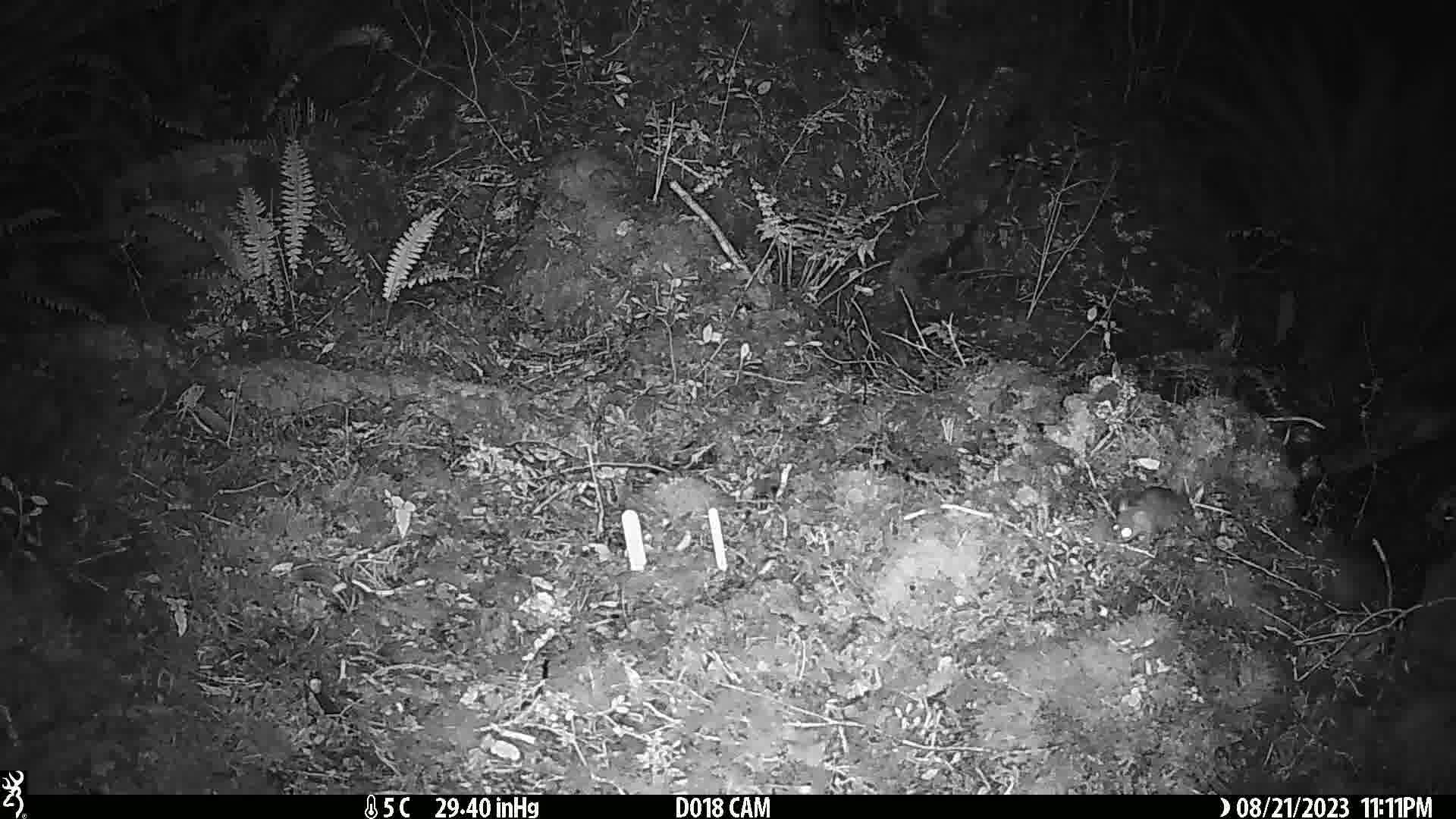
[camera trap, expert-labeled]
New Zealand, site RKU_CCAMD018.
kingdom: Animalia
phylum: Chordata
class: Mammalia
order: Rodentia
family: Muridae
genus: Rattus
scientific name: Rattus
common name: rat